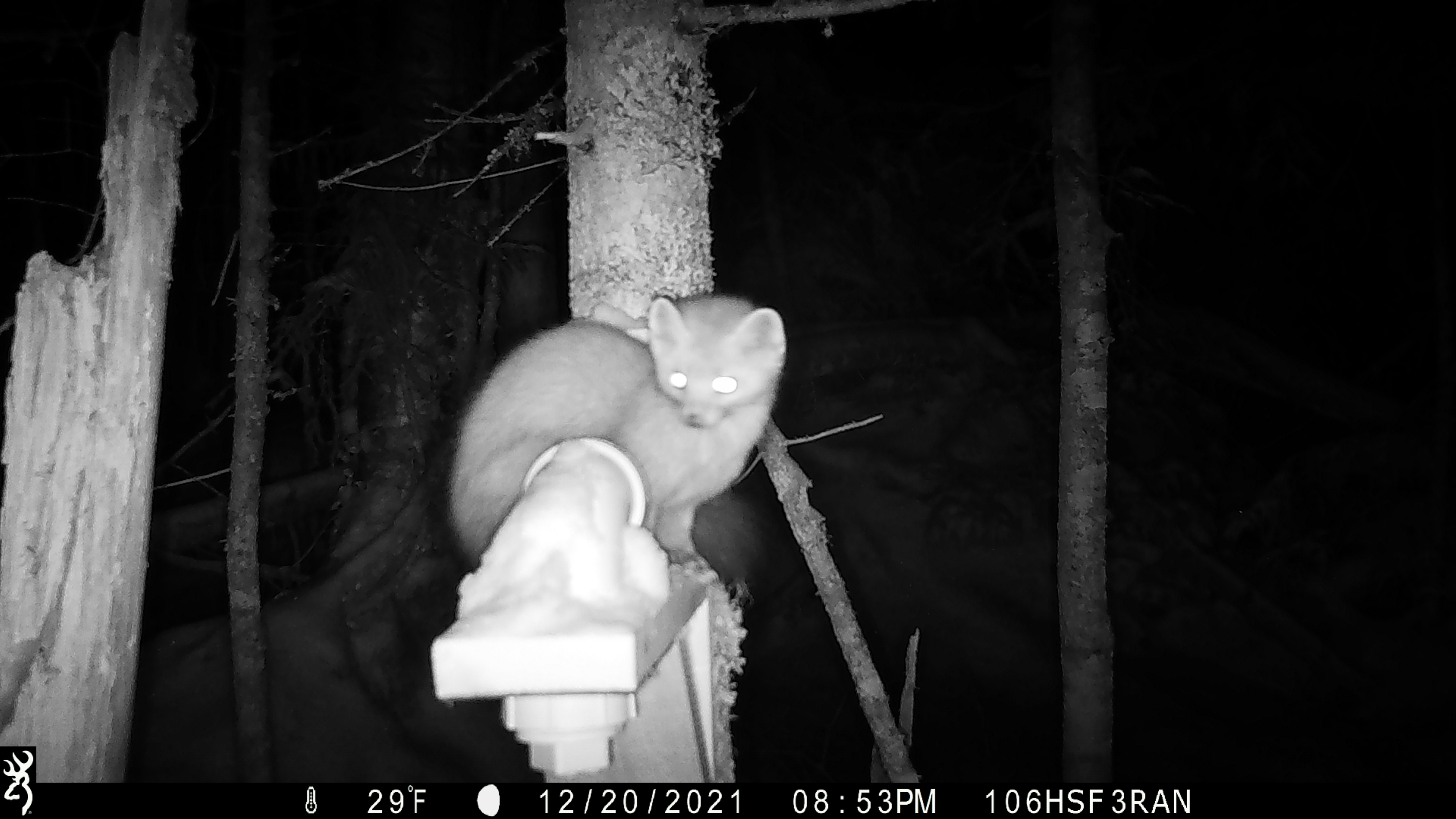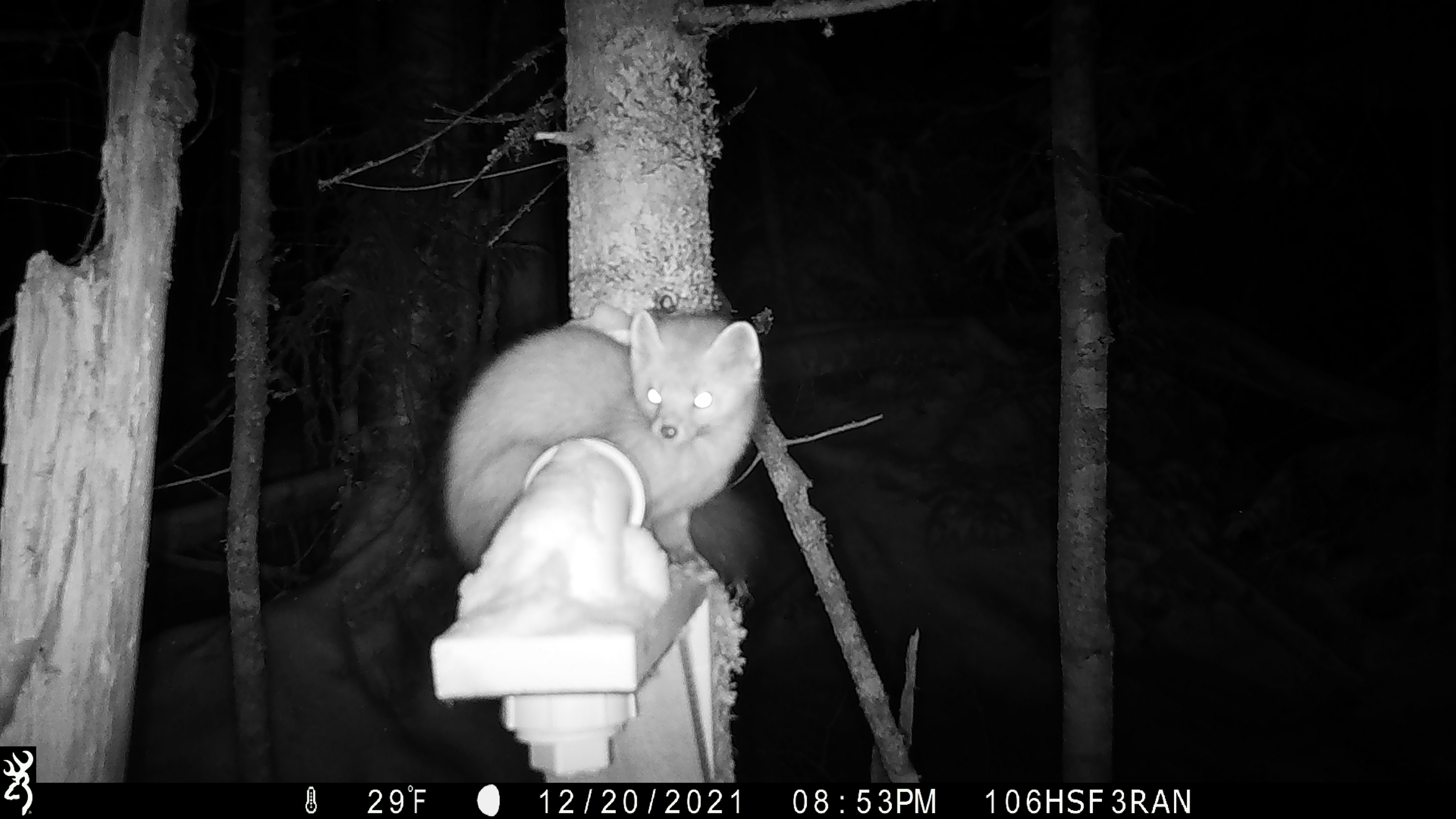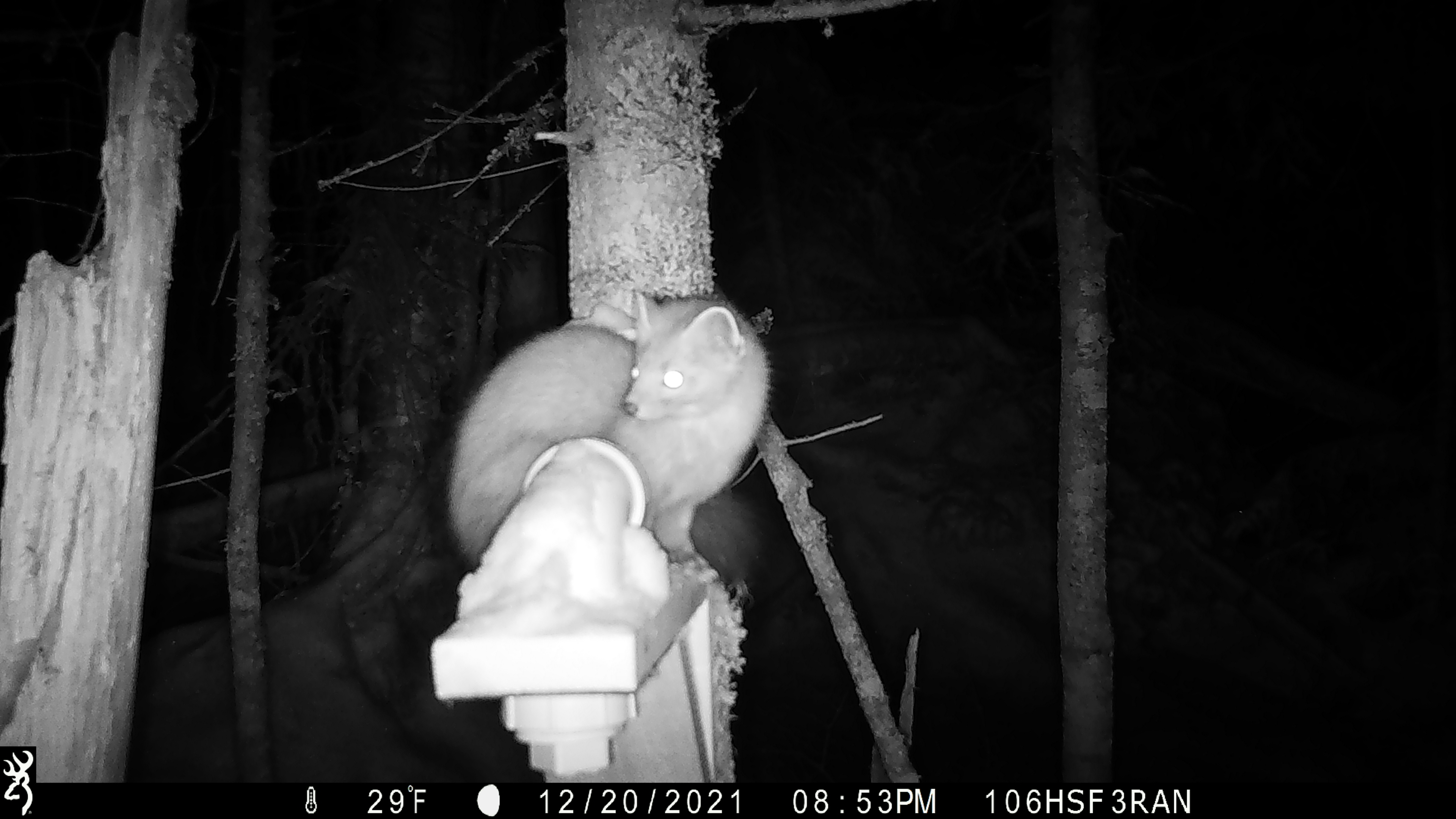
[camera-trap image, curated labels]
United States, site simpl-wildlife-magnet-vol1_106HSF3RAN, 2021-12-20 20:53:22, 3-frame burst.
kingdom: Animalia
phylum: Chordata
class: Mammalia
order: Carnivora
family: Mustelidae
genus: Martes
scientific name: Martes americana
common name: american marten